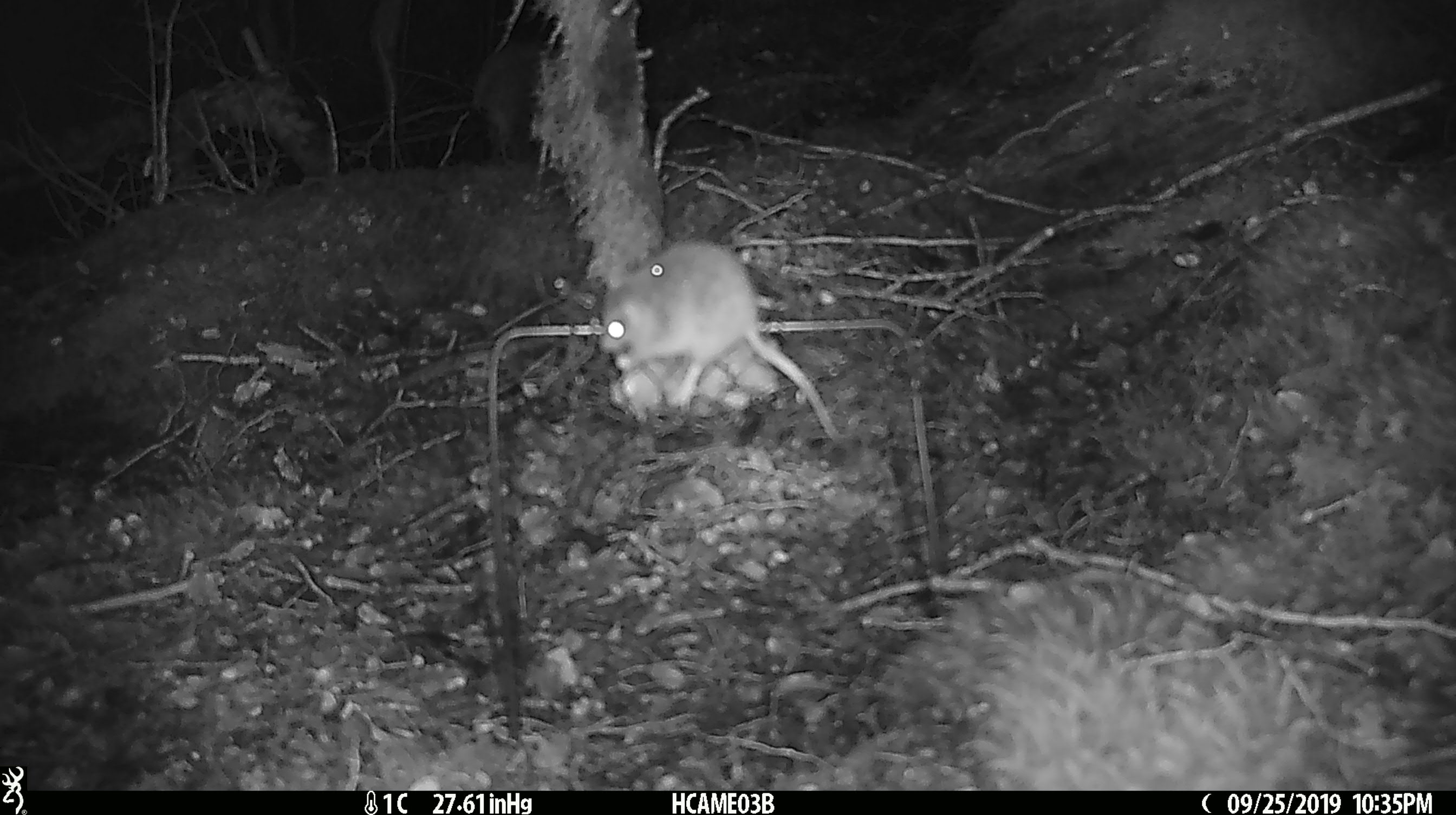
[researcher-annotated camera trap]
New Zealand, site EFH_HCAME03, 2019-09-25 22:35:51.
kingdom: Animalia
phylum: Chordata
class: Mammalia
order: Rodentia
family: Muridae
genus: Mus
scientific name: Mus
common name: mouse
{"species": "mouse (Mus)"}